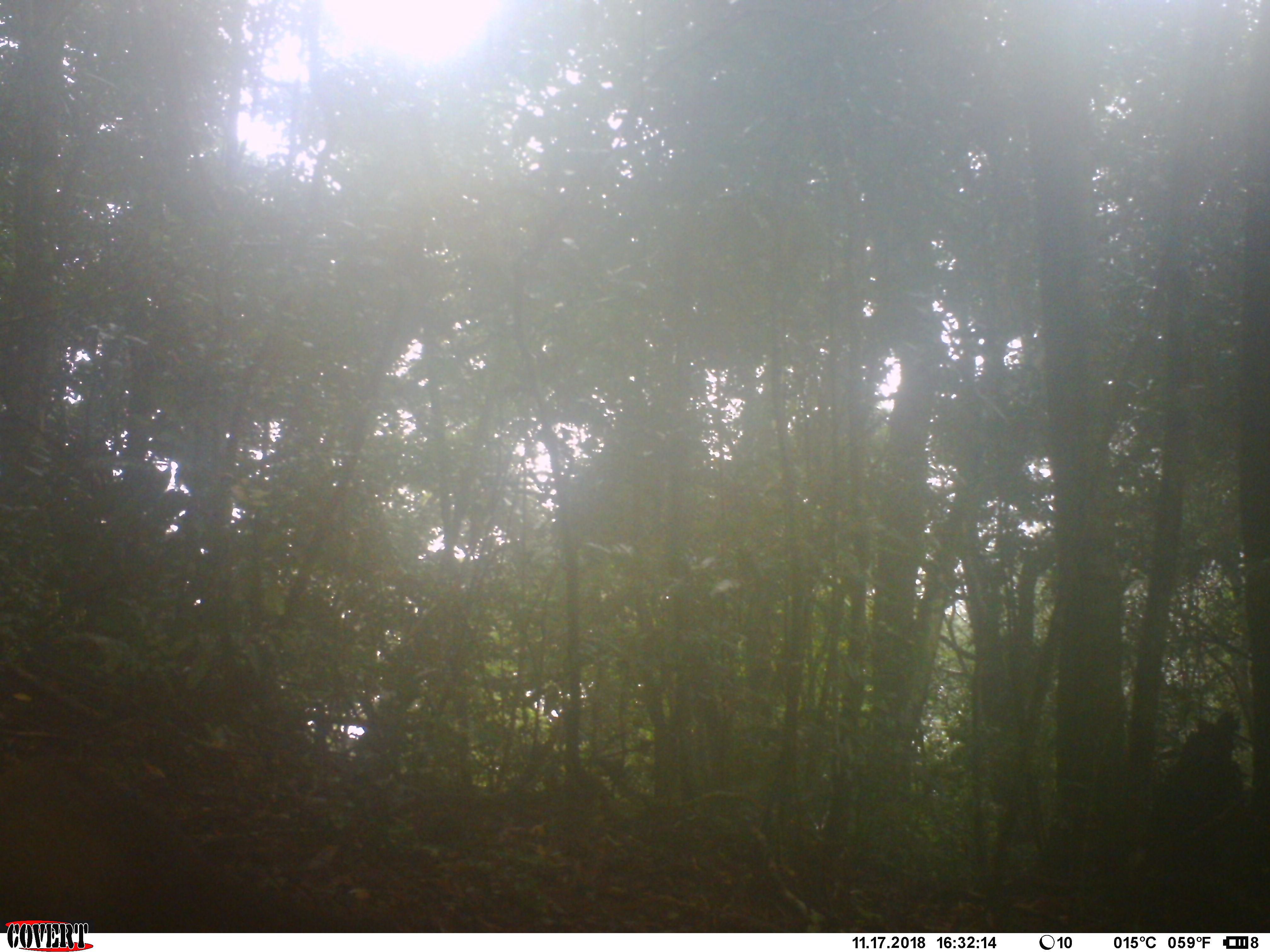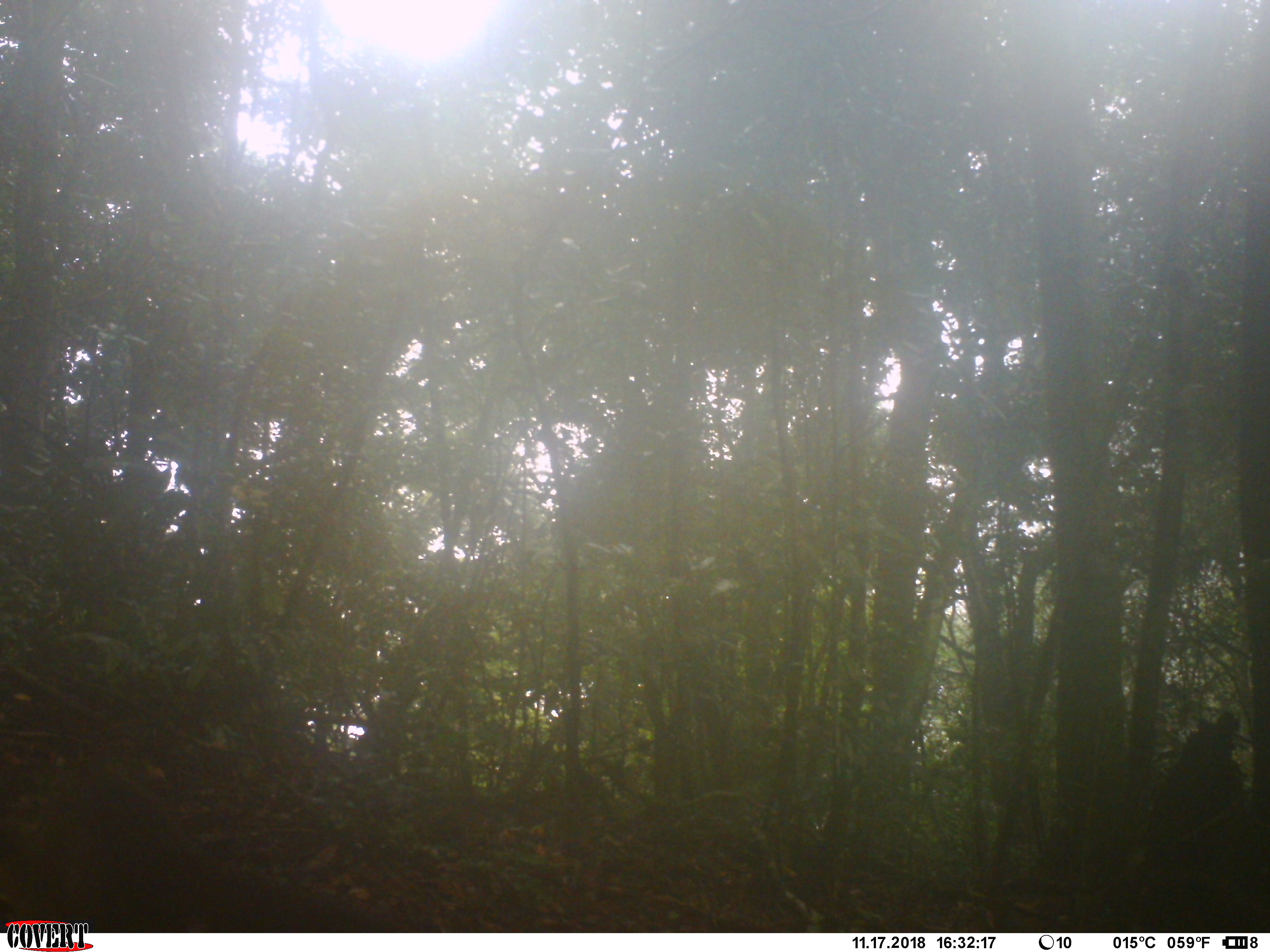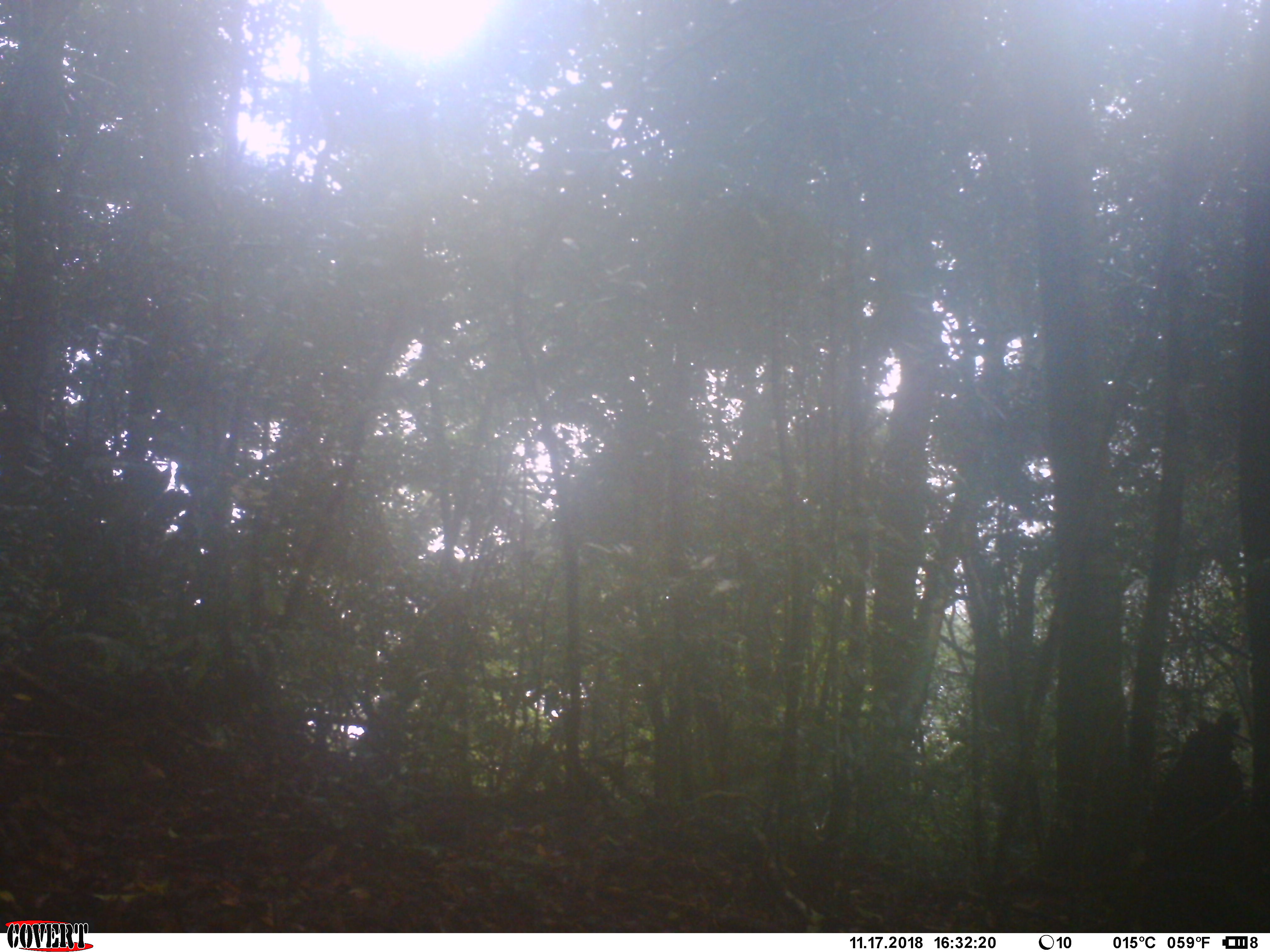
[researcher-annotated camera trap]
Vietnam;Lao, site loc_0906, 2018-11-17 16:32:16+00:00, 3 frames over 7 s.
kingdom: Animalia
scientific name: Animalia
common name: animal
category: unidentified animal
Unidentified animal (animal) (Animalia). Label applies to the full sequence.